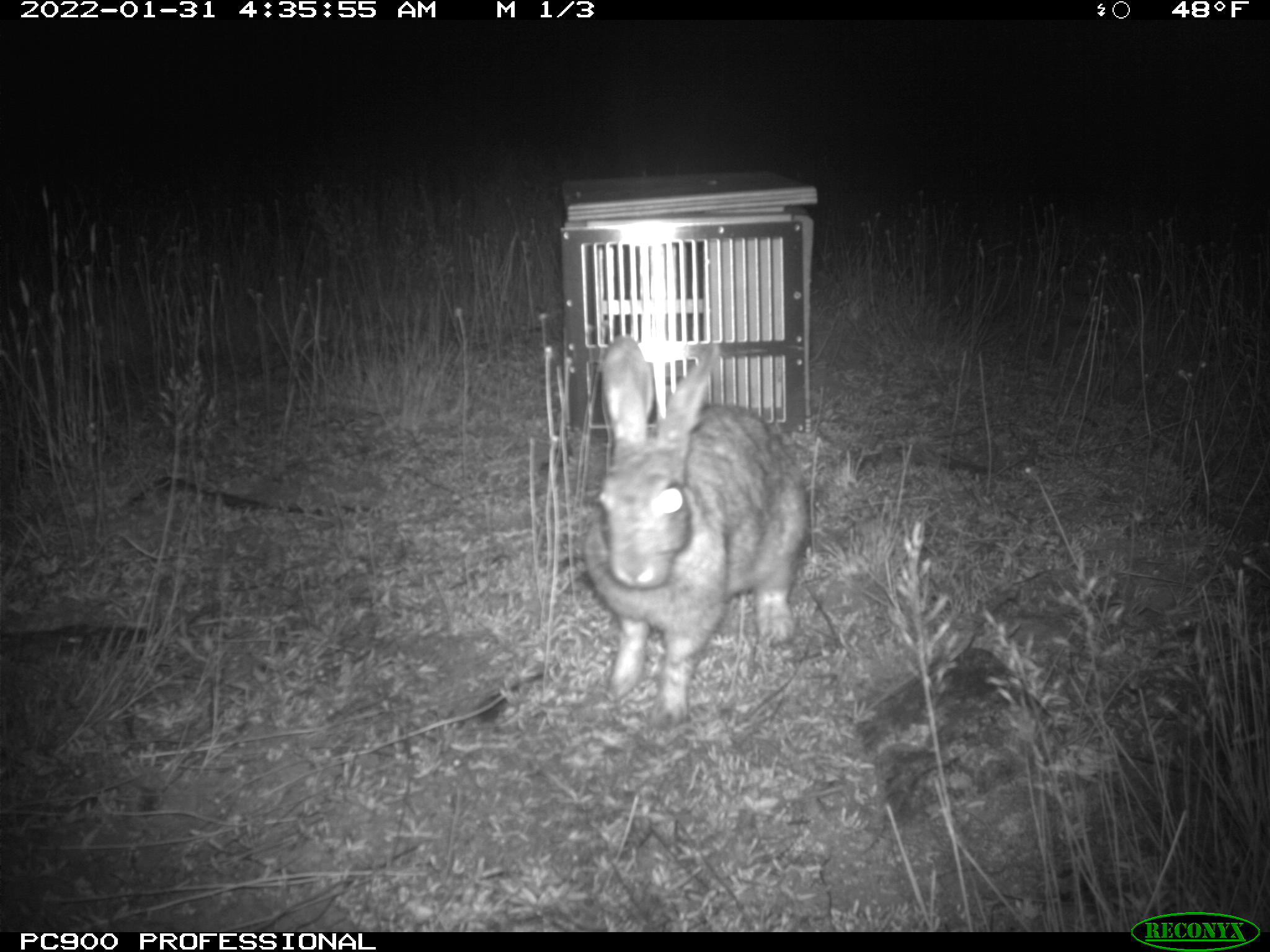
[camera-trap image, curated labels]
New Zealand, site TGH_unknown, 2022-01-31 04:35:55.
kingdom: Animalia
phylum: Chordata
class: Mammalia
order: Lagomorpha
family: Leporidae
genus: Oryctolagus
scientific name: Oryctolagus cuniculus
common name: european rabbit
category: rabbit